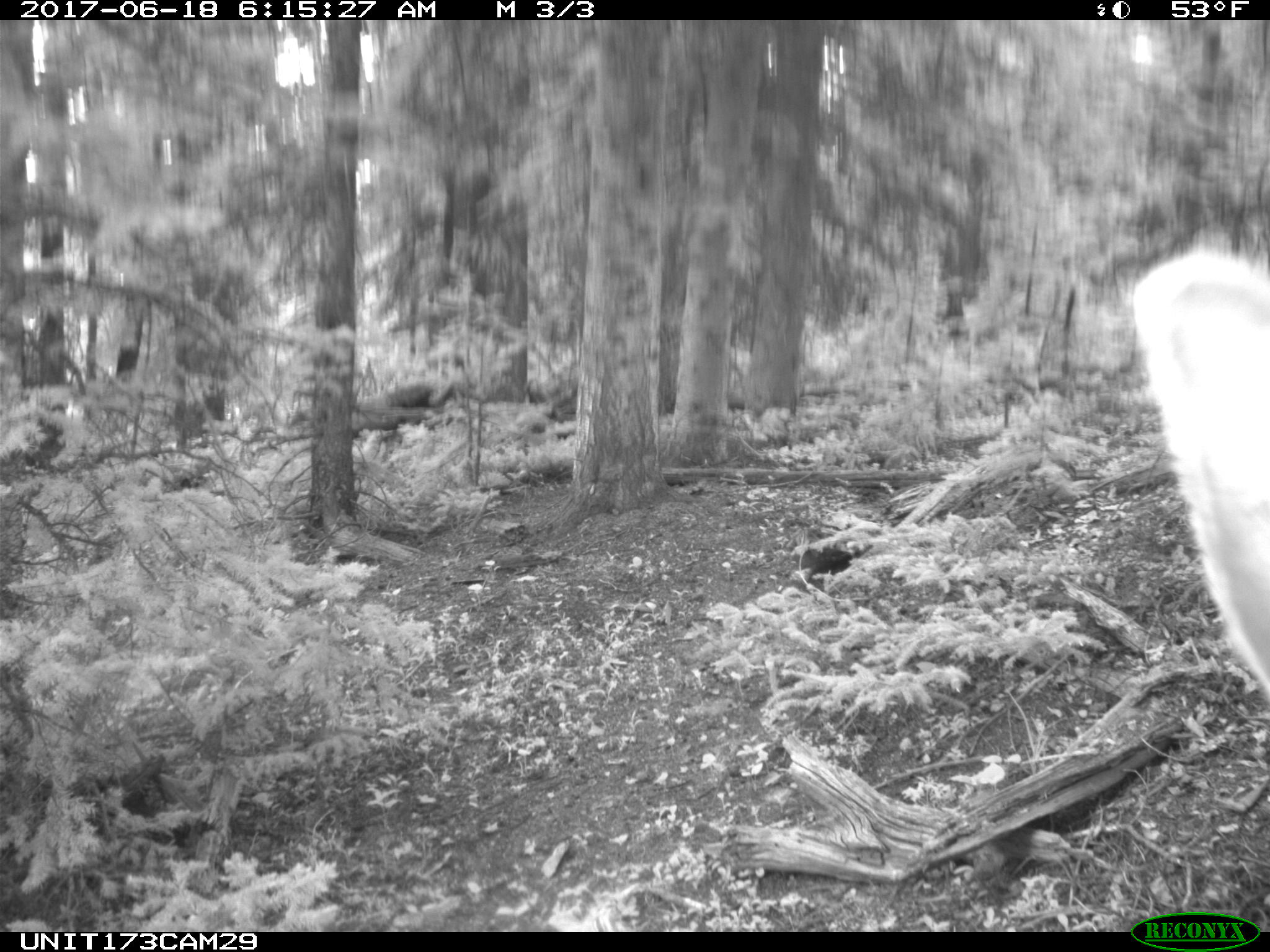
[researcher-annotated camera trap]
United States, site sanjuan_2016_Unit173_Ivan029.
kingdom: Animalia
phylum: Chordata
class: Mammalia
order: Artiodactyla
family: Cervidae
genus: Cervus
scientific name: Cervus elaphus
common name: red deer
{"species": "Cervus elaphus (red deer)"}